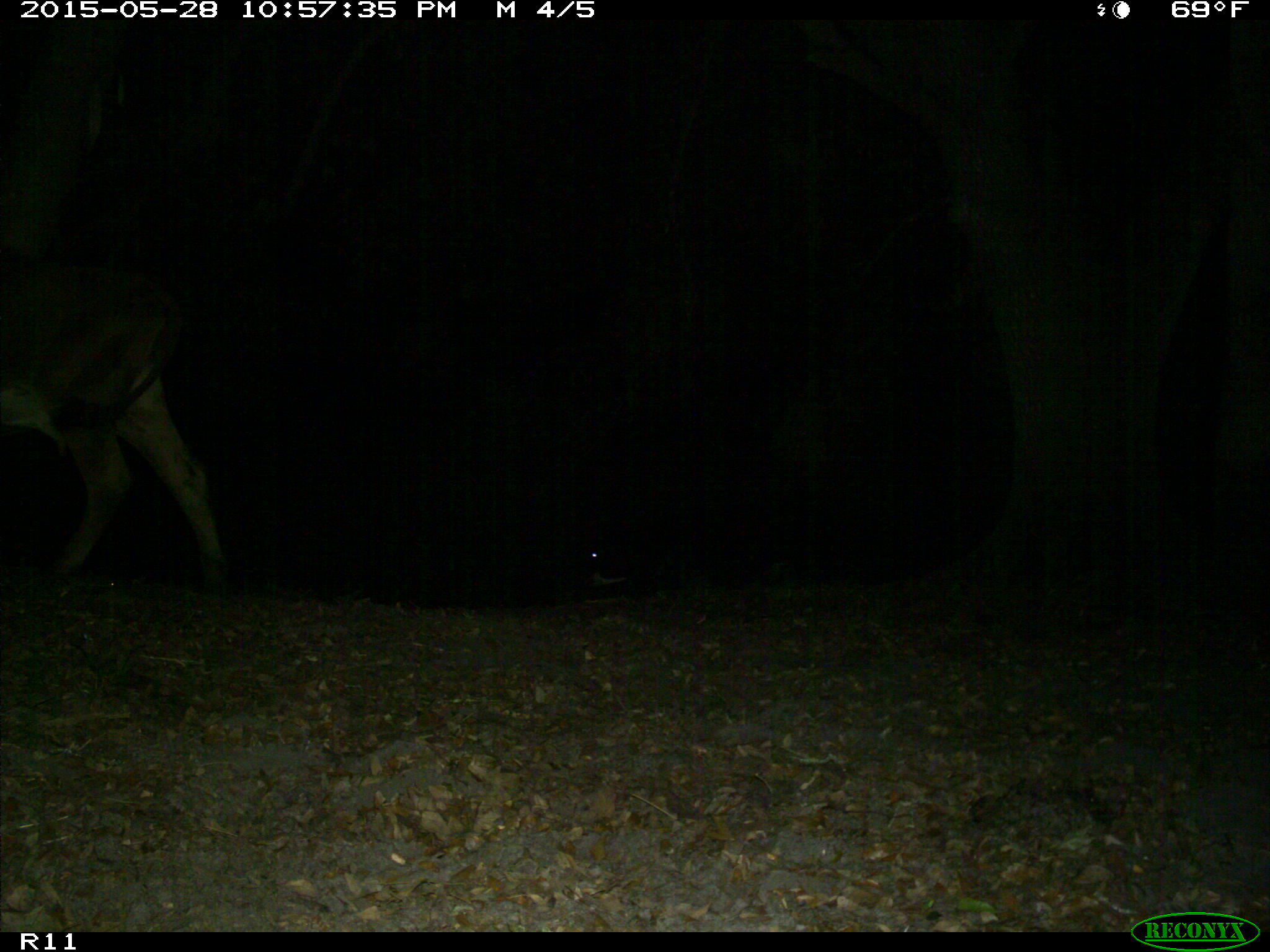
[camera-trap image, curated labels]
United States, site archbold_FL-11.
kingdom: Animalia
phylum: Chordata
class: Mammalia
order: Artiodactyla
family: Bovidae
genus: Bos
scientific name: Bos taurus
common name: domestic cow